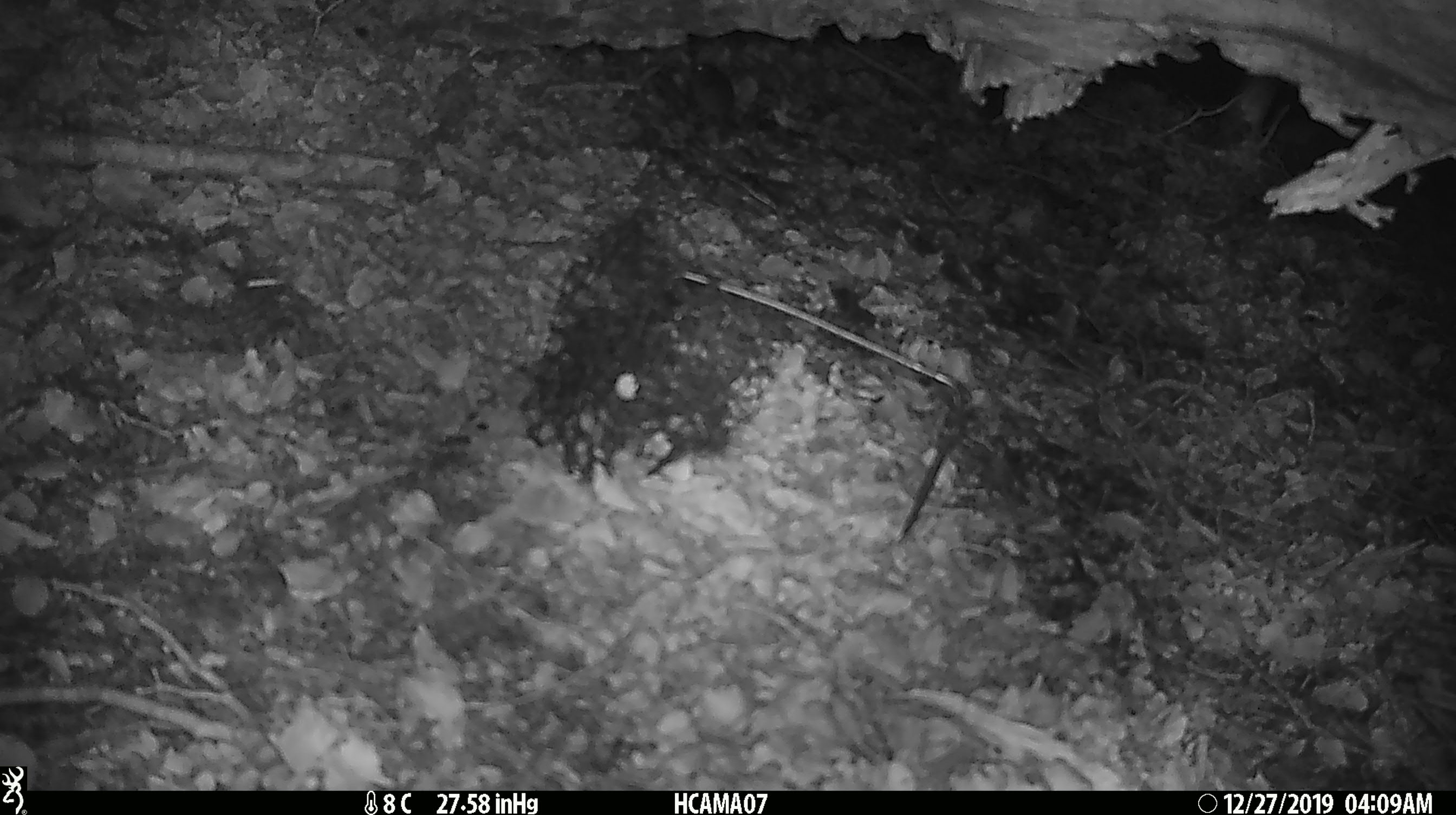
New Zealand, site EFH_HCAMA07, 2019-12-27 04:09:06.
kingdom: Animalia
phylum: Chordata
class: Mammalia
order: Rodentia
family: Muridae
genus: Mus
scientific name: Mus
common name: mouse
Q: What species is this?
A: Mouse (Mus).